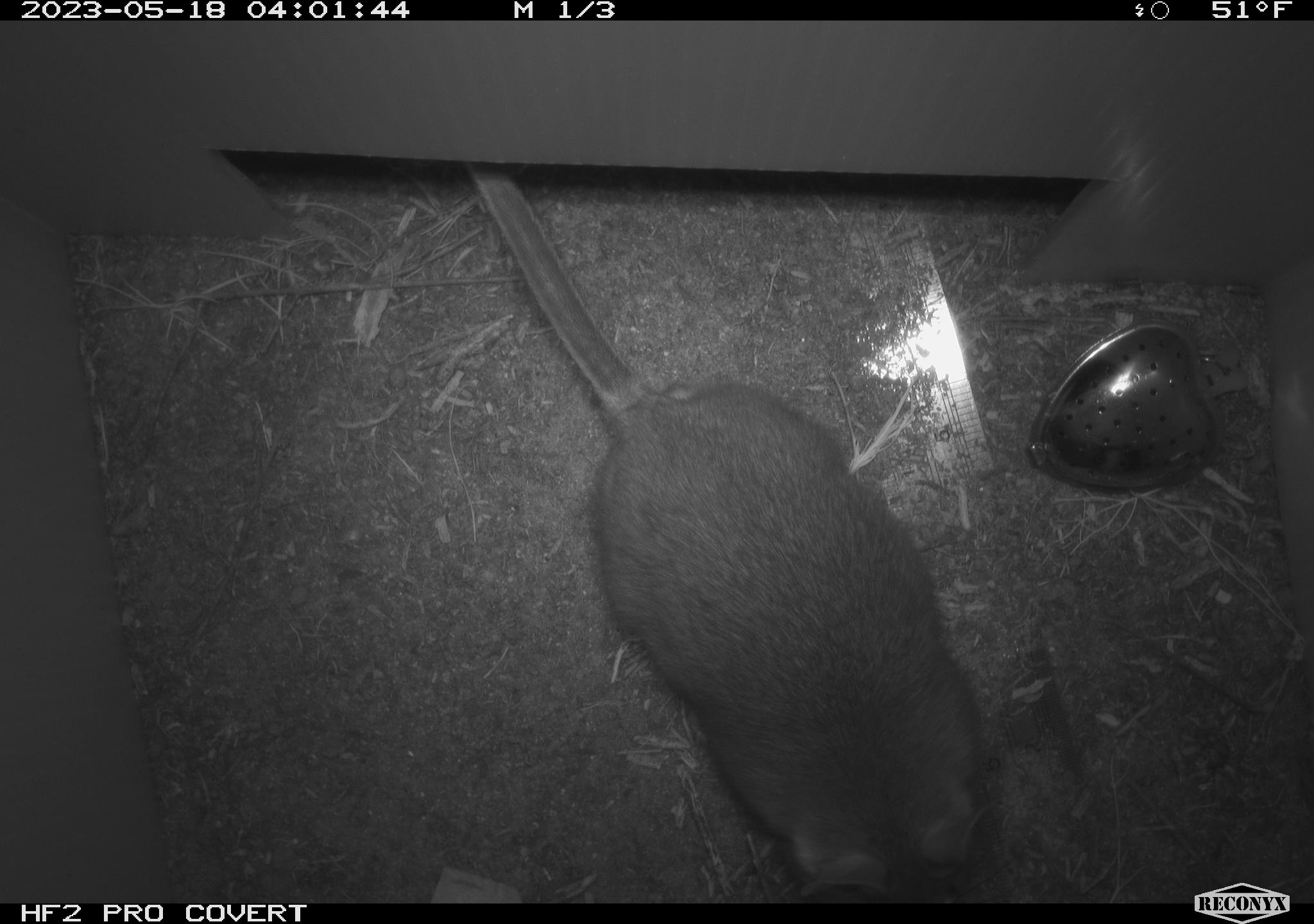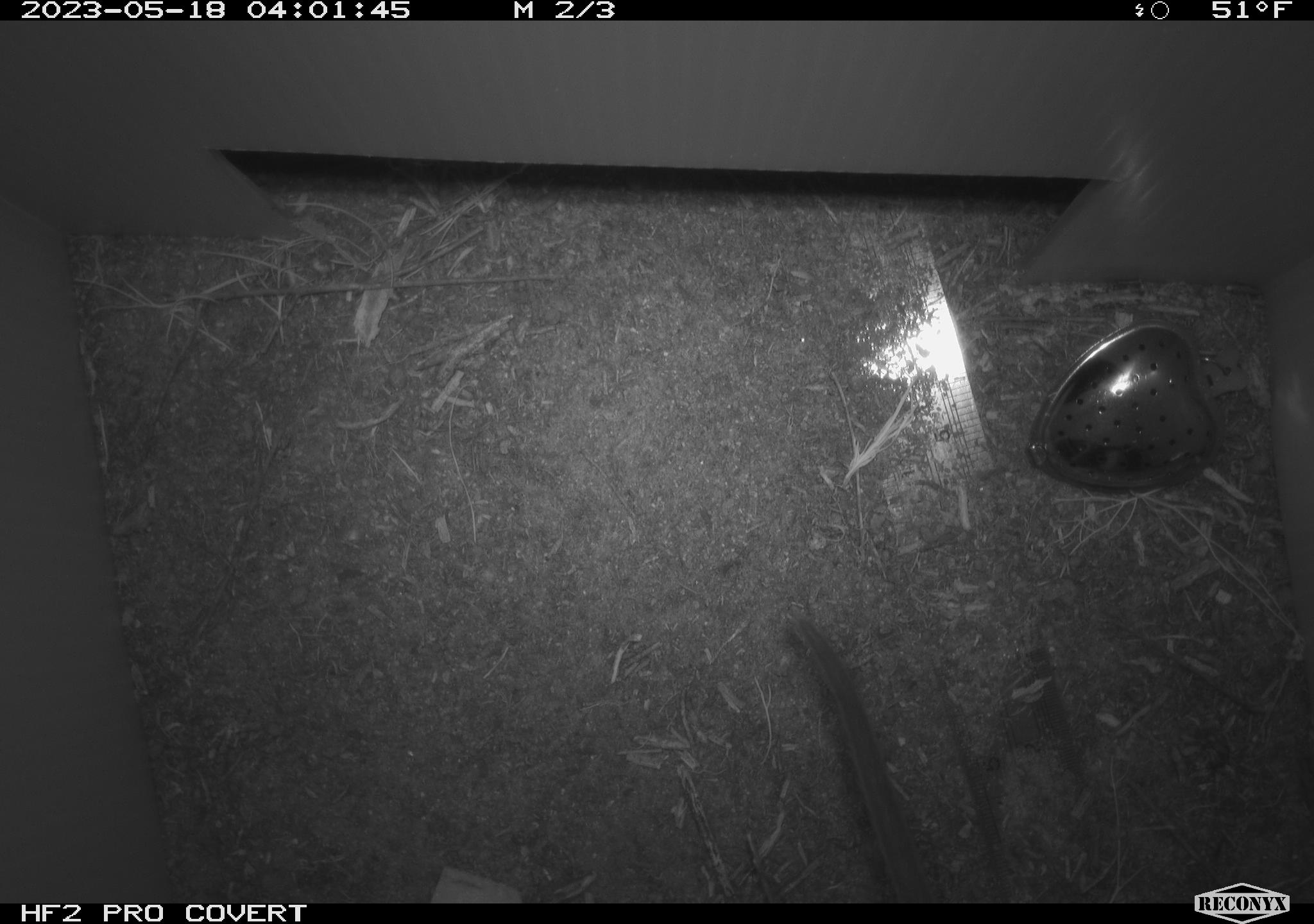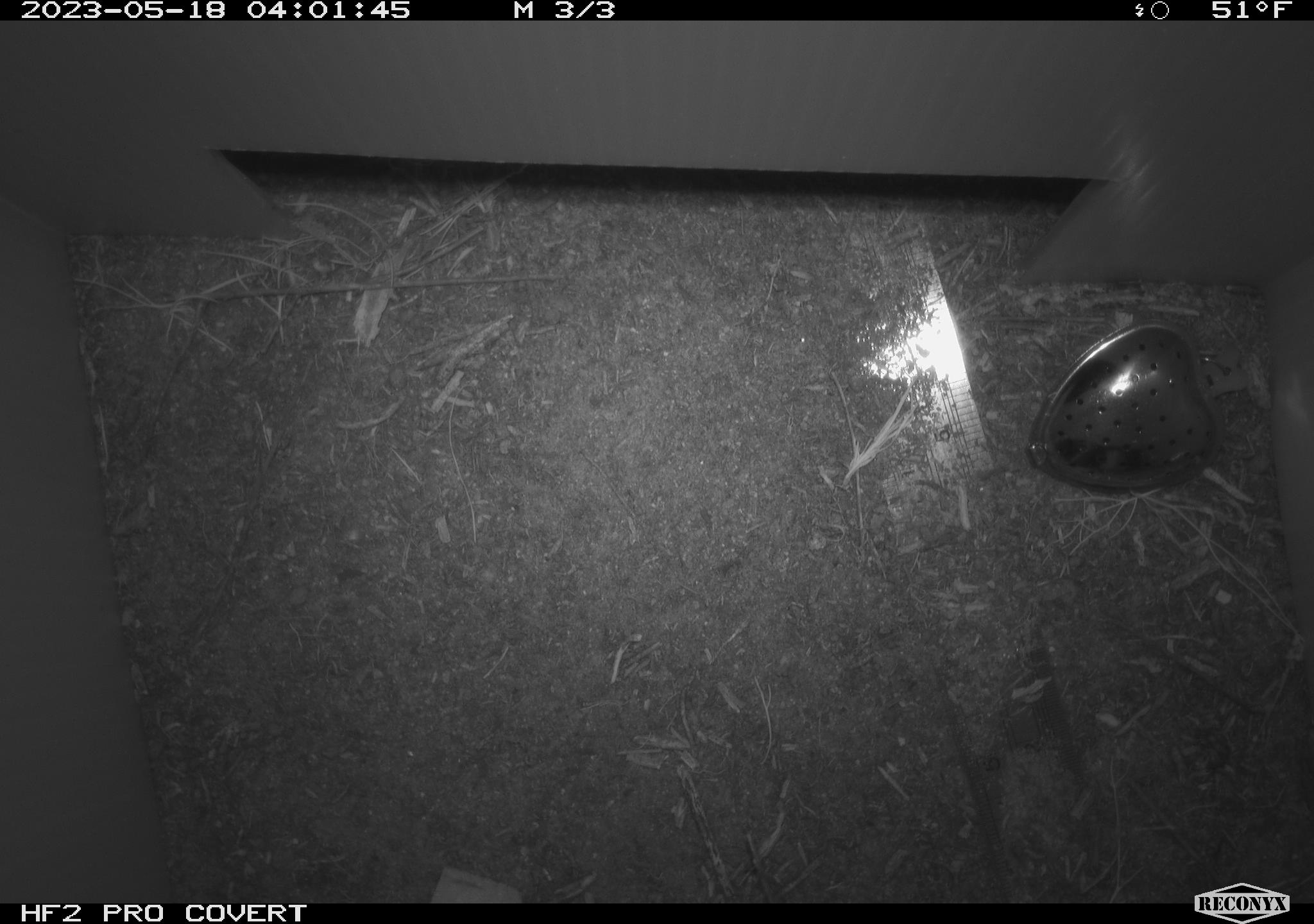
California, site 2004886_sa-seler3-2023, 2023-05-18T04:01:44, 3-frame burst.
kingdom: Animalia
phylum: Chordata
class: Mammalia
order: Rodentia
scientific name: Rodentia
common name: woodrat or rat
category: woodrat or rat species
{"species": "woodrat or rat species (woodrat or rat) (Rodentia)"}